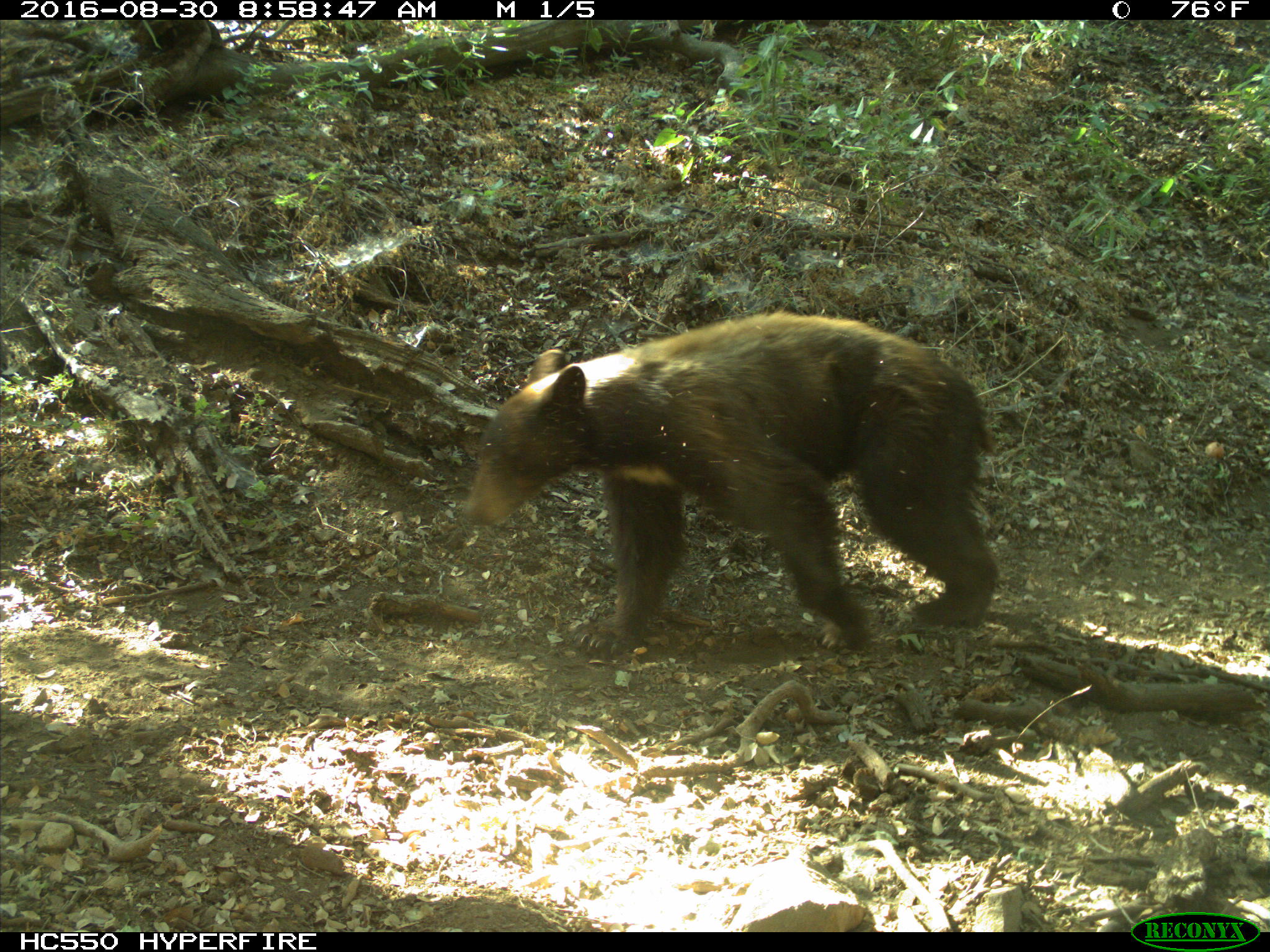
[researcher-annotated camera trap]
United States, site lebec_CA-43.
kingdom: Animalia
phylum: Chordata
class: Mammalia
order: Carnivora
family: Ursidae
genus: Ursus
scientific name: Ursus americanus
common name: american black bear